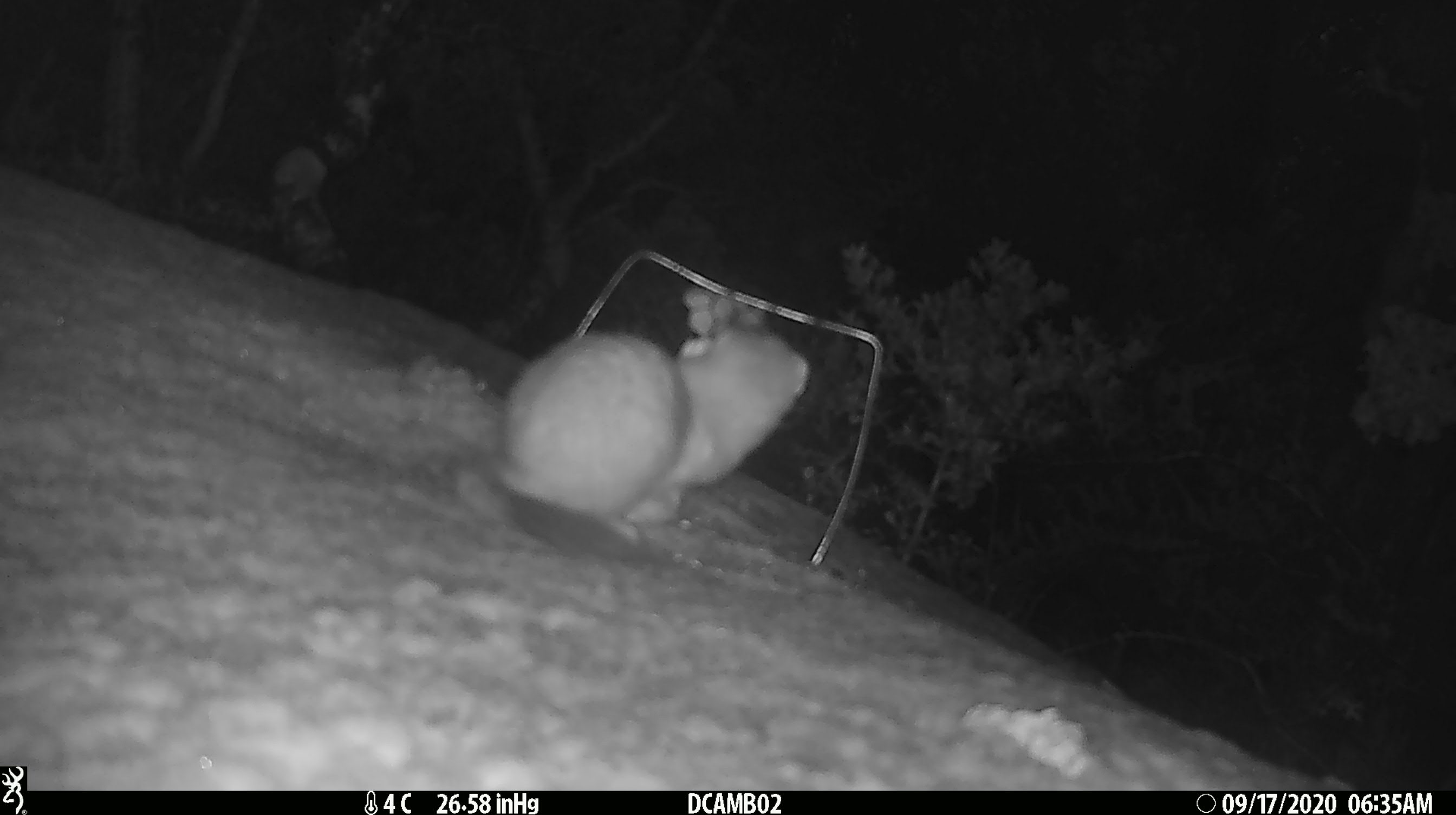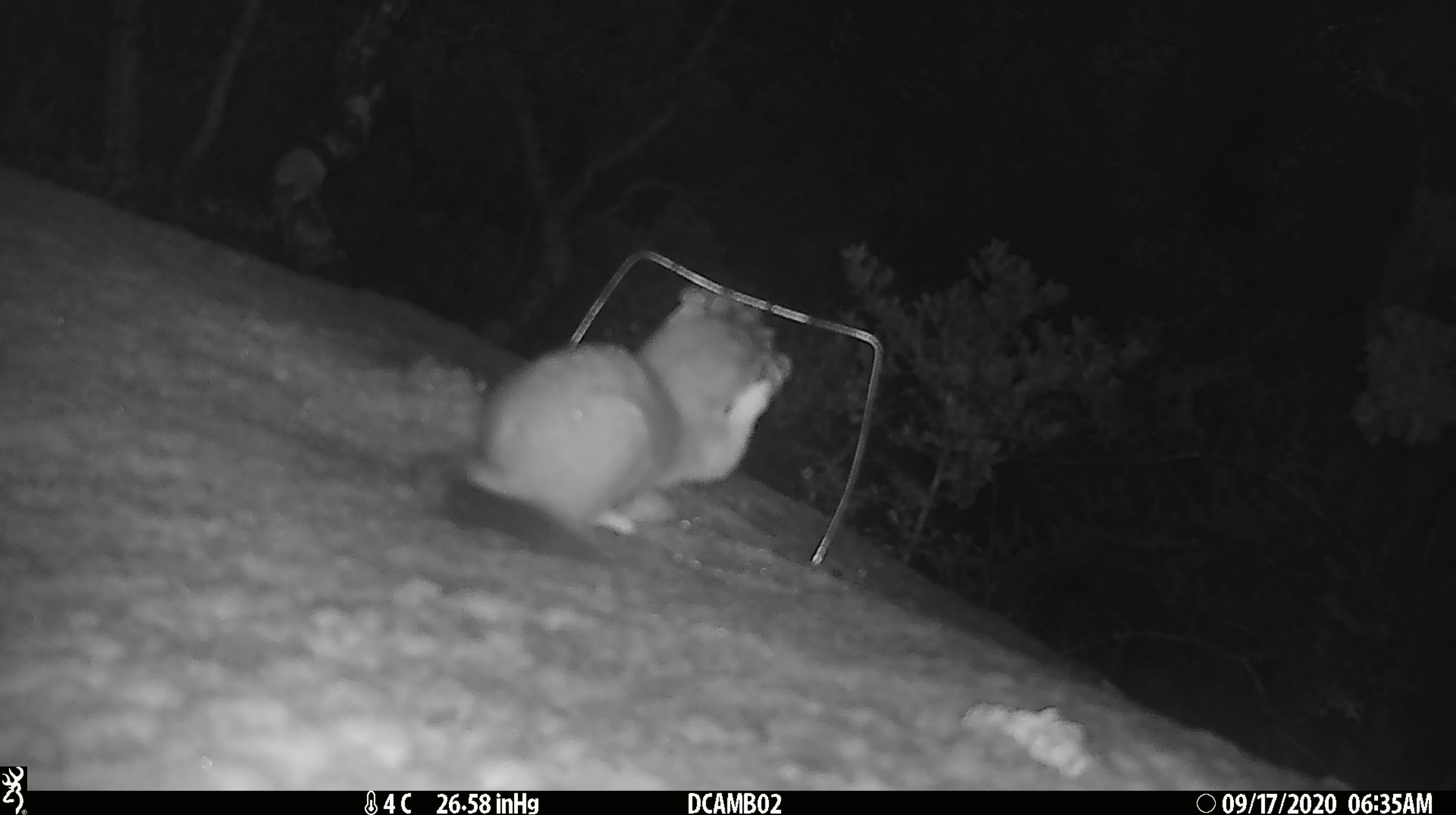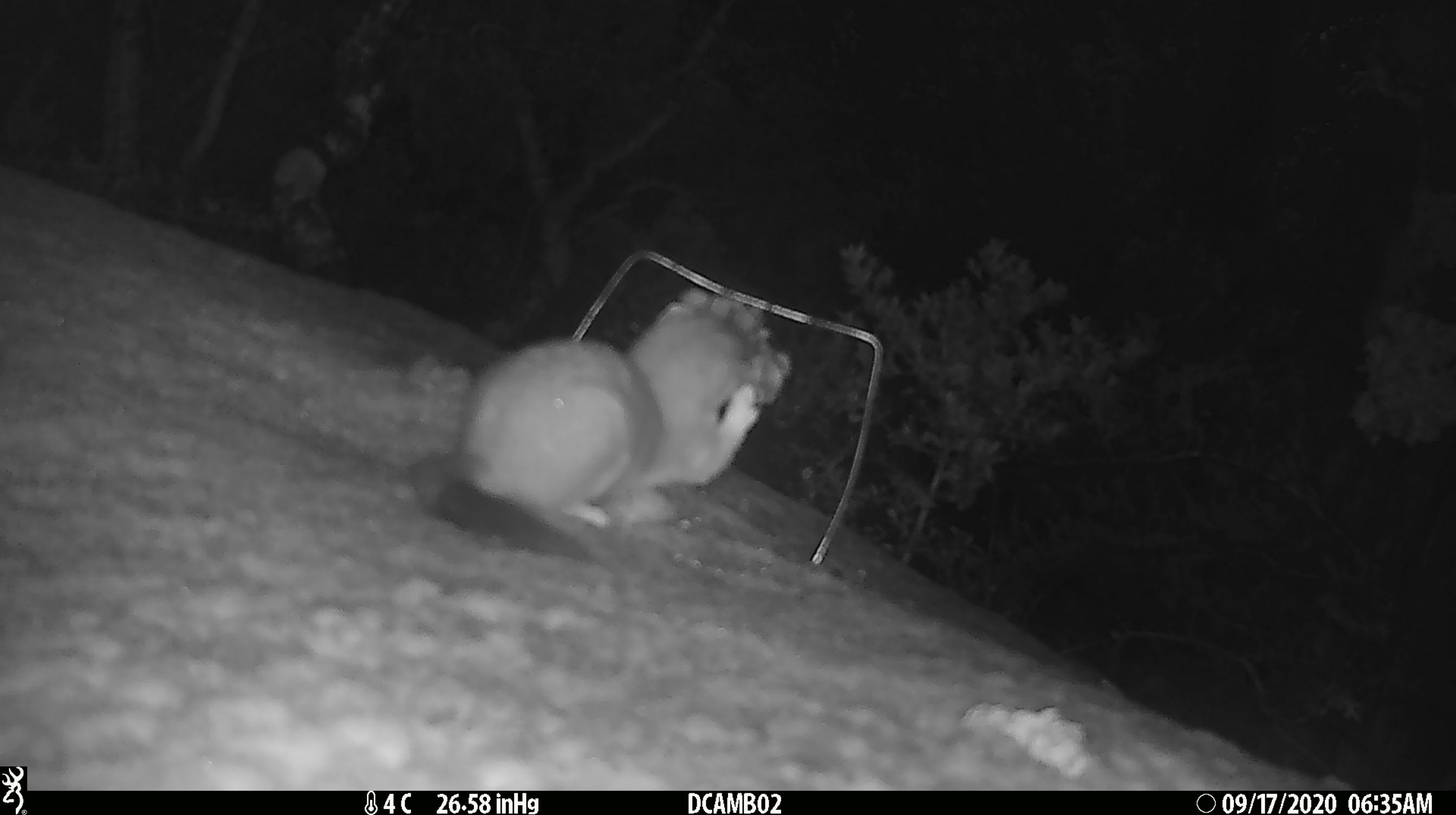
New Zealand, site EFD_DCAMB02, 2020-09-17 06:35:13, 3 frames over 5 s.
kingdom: Animalia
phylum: Chordata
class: Mammalia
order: Carnivora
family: Mustelidae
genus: Mustela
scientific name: Mustela erminea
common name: stoat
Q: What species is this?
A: Stoat (Mustela erminea).